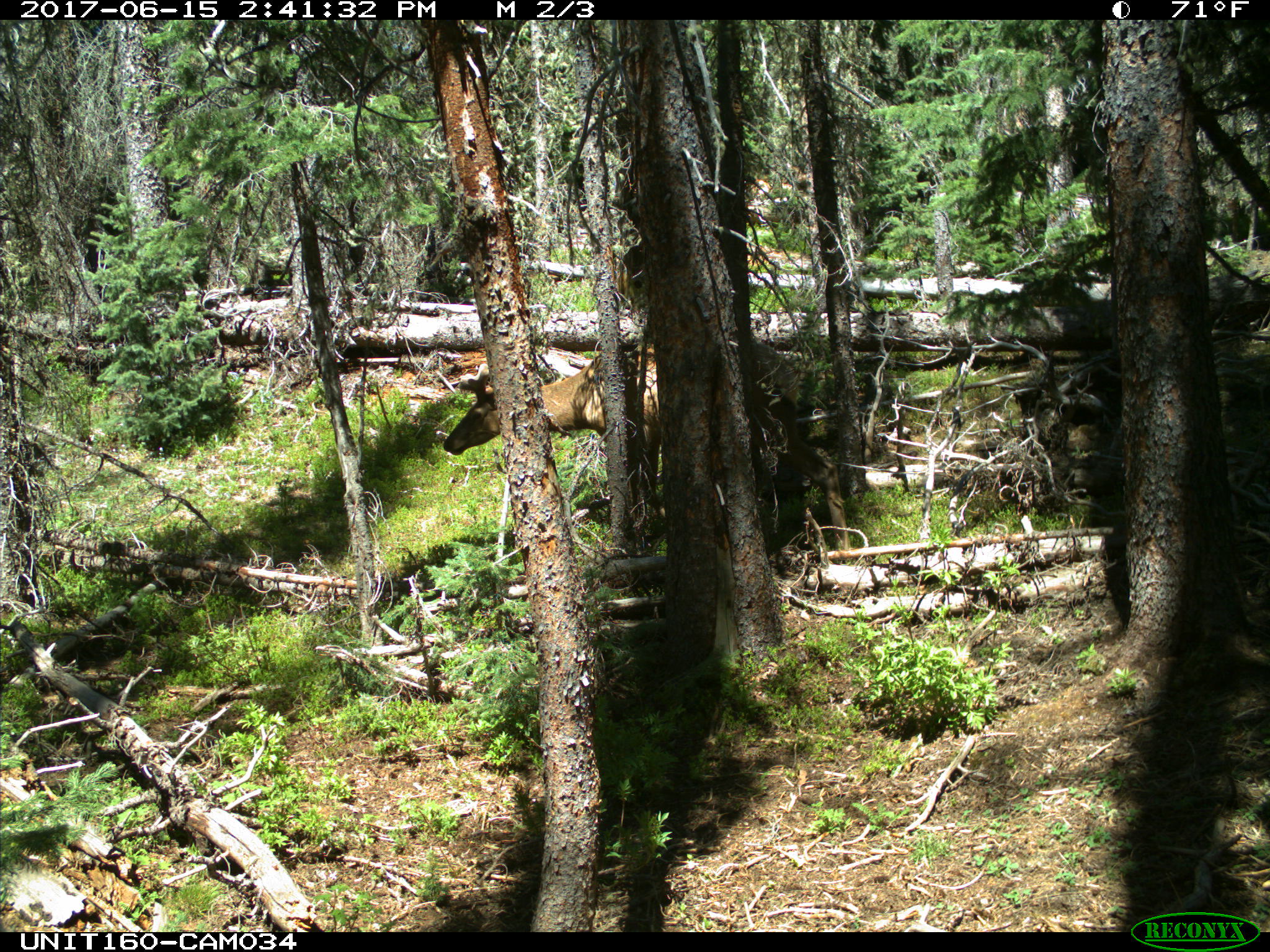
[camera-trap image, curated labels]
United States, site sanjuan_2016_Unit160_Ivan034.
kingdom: Animalia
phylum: Chordata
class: Mammalia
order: Artiodactyla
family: Cervidae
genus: Cervus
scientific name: Cervus elaphus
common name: red deer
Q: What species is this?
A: Cervus elaphus (red deer).